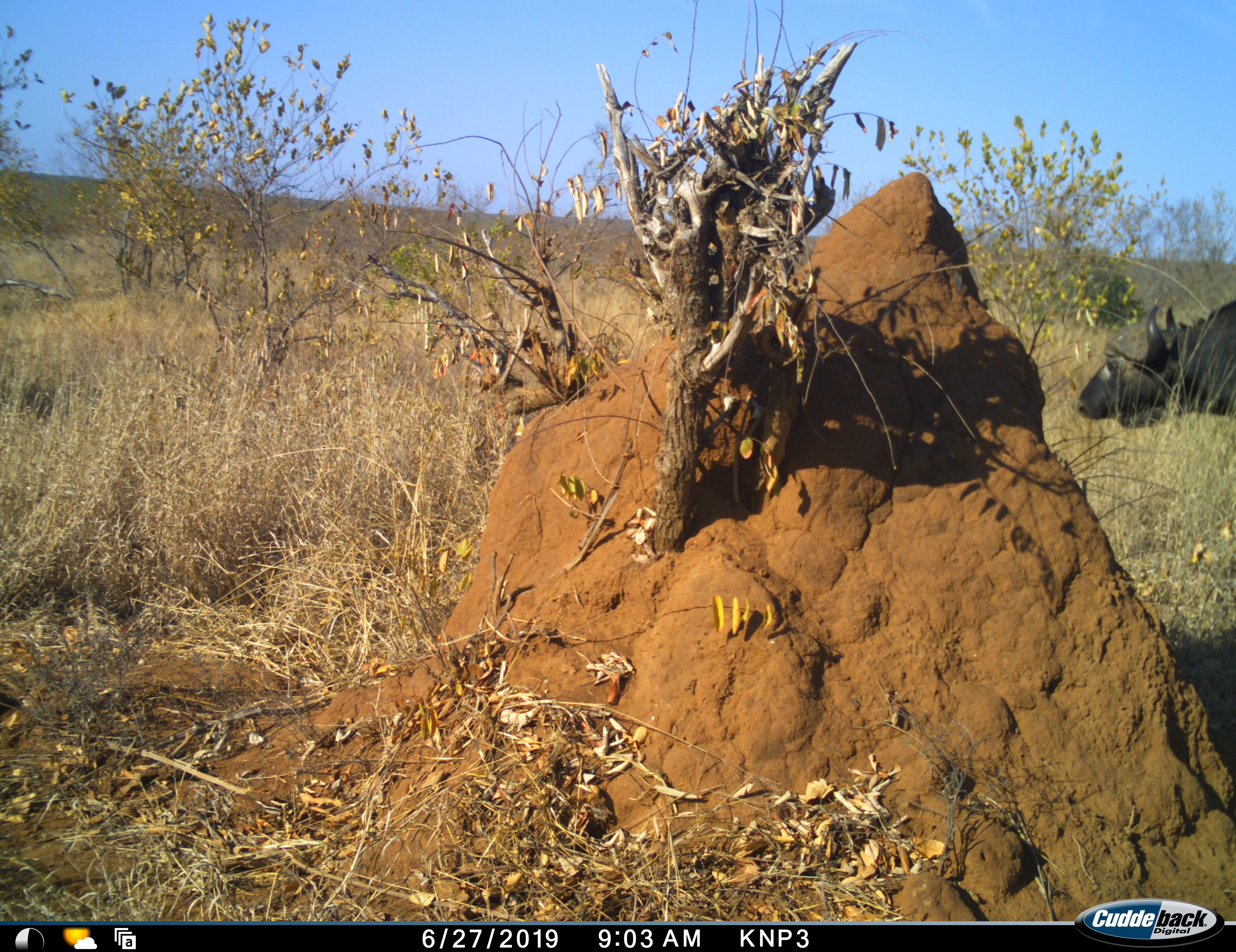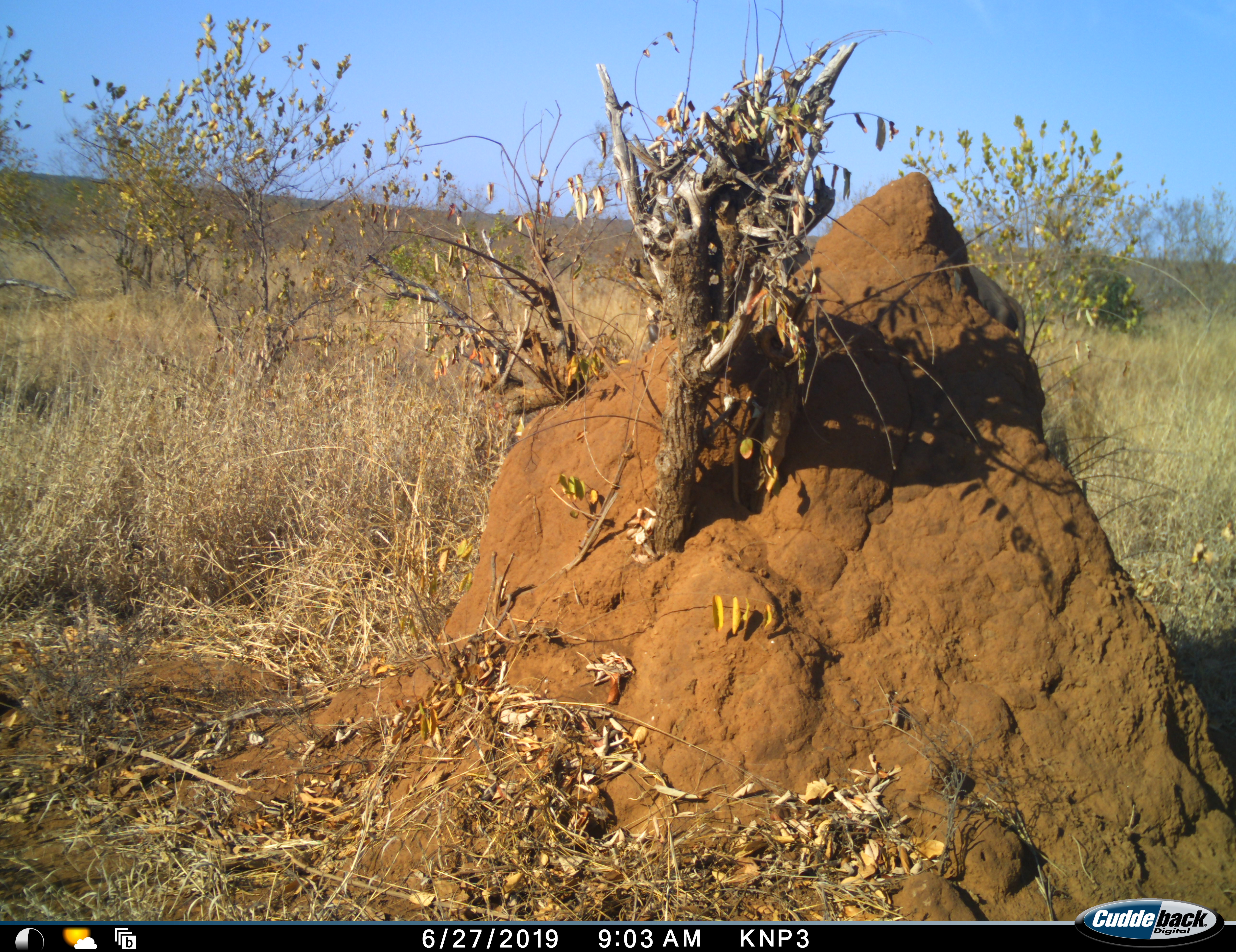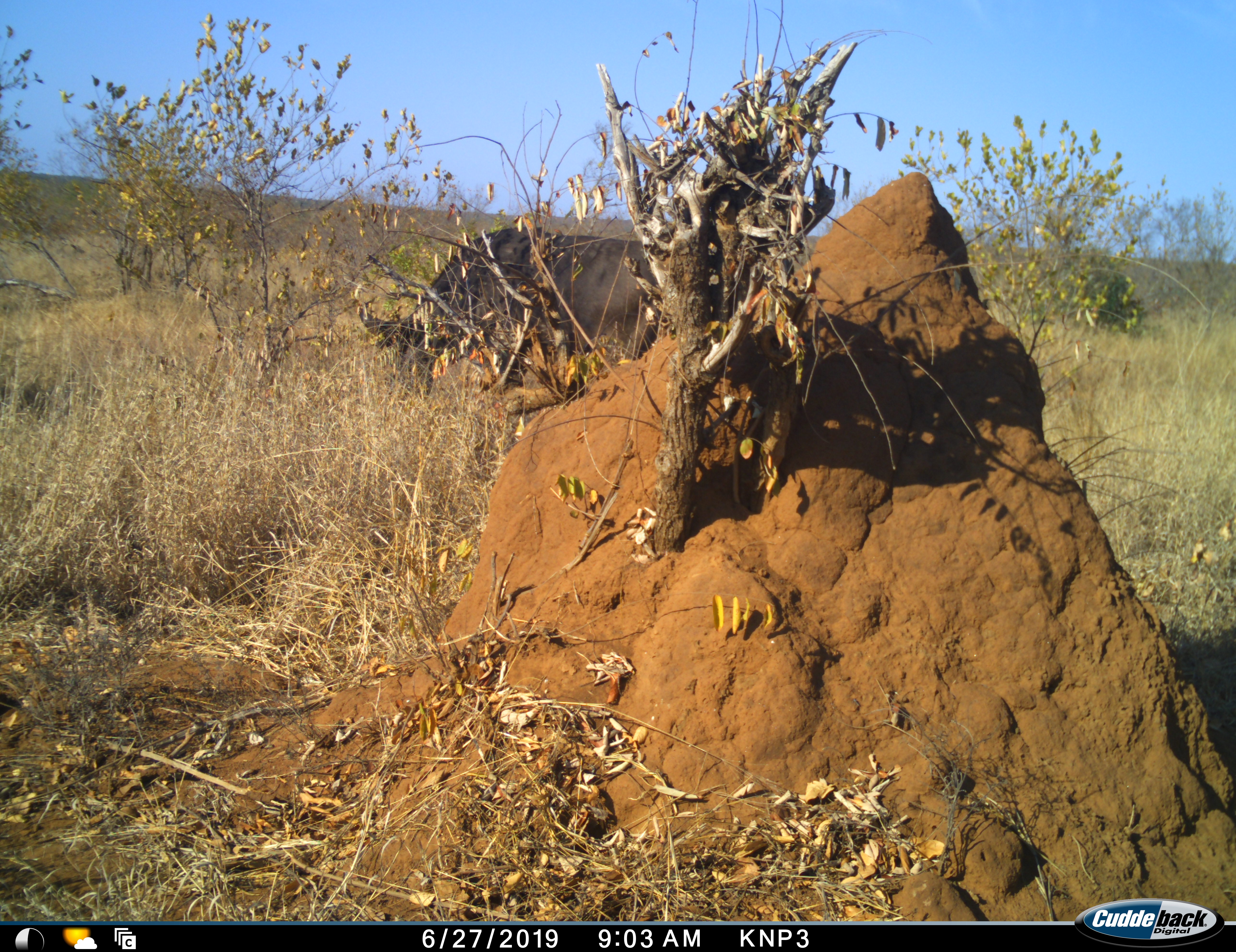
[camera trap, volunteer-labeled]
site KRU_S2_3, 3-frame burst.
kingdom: Animalia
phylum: Chordata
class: Mammalia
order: Artiodactyla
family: Bovidae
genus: Syncerus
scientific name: Syncerus caffer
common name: african buffalo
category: buffalo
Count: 1.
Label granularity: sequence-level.